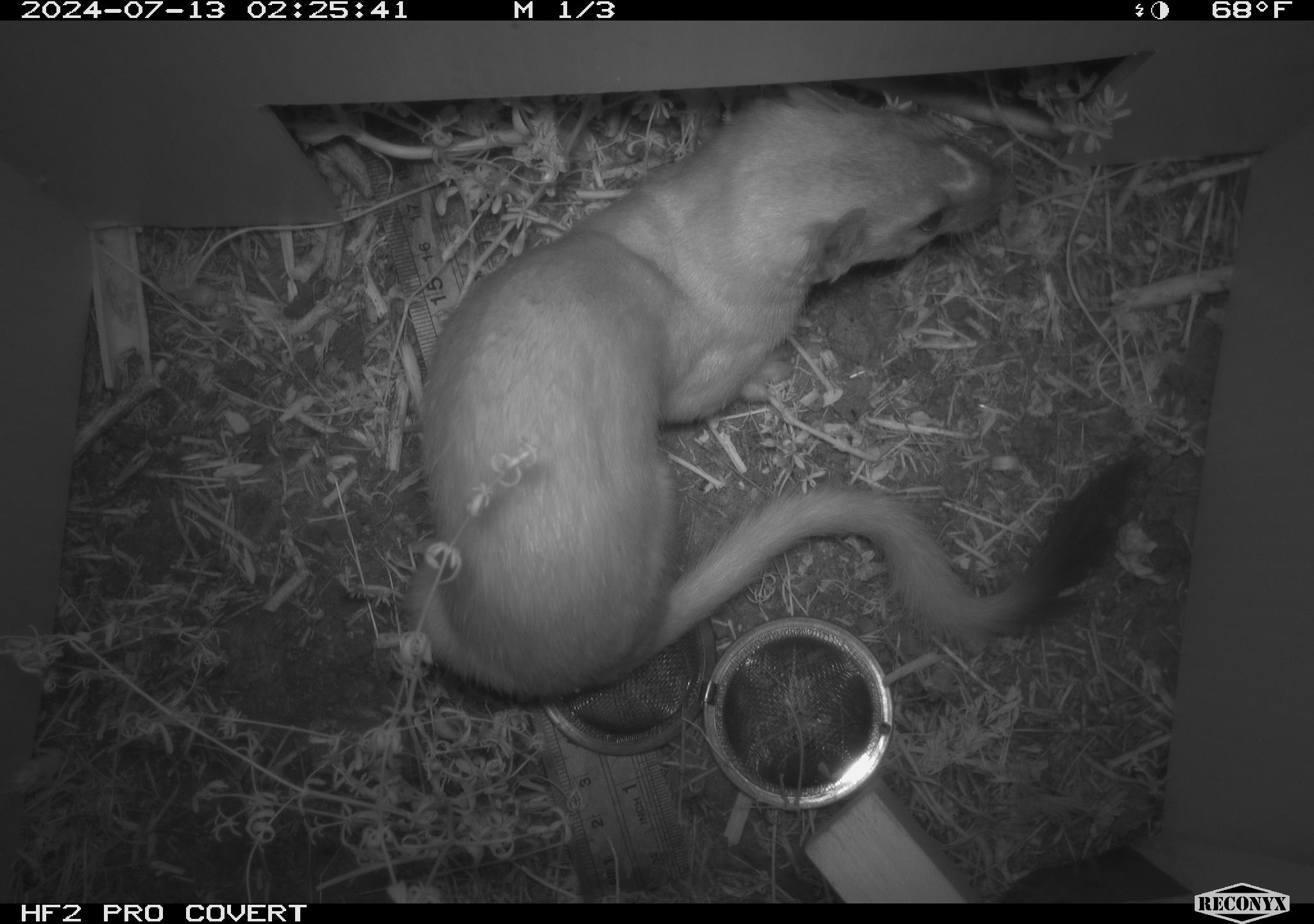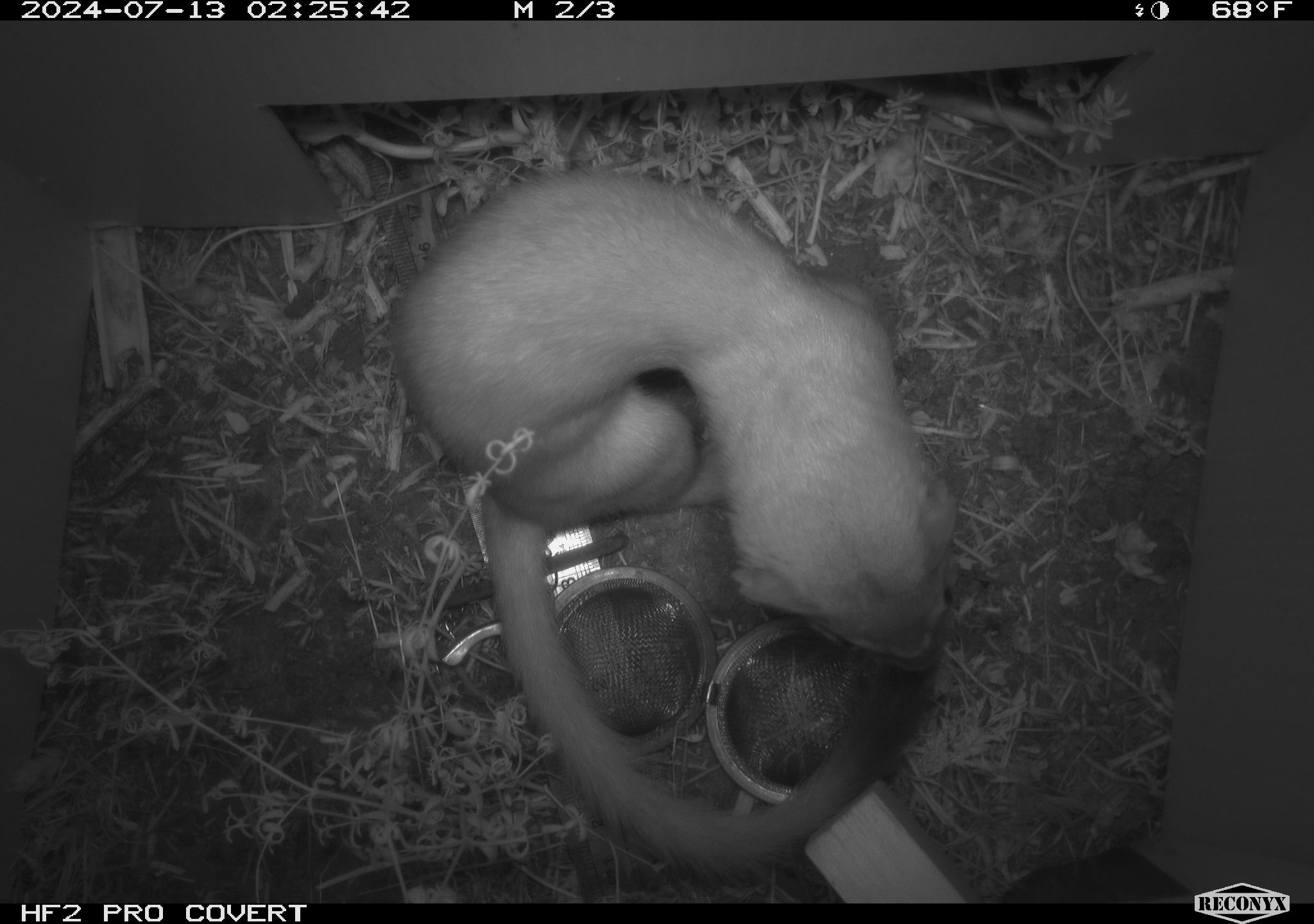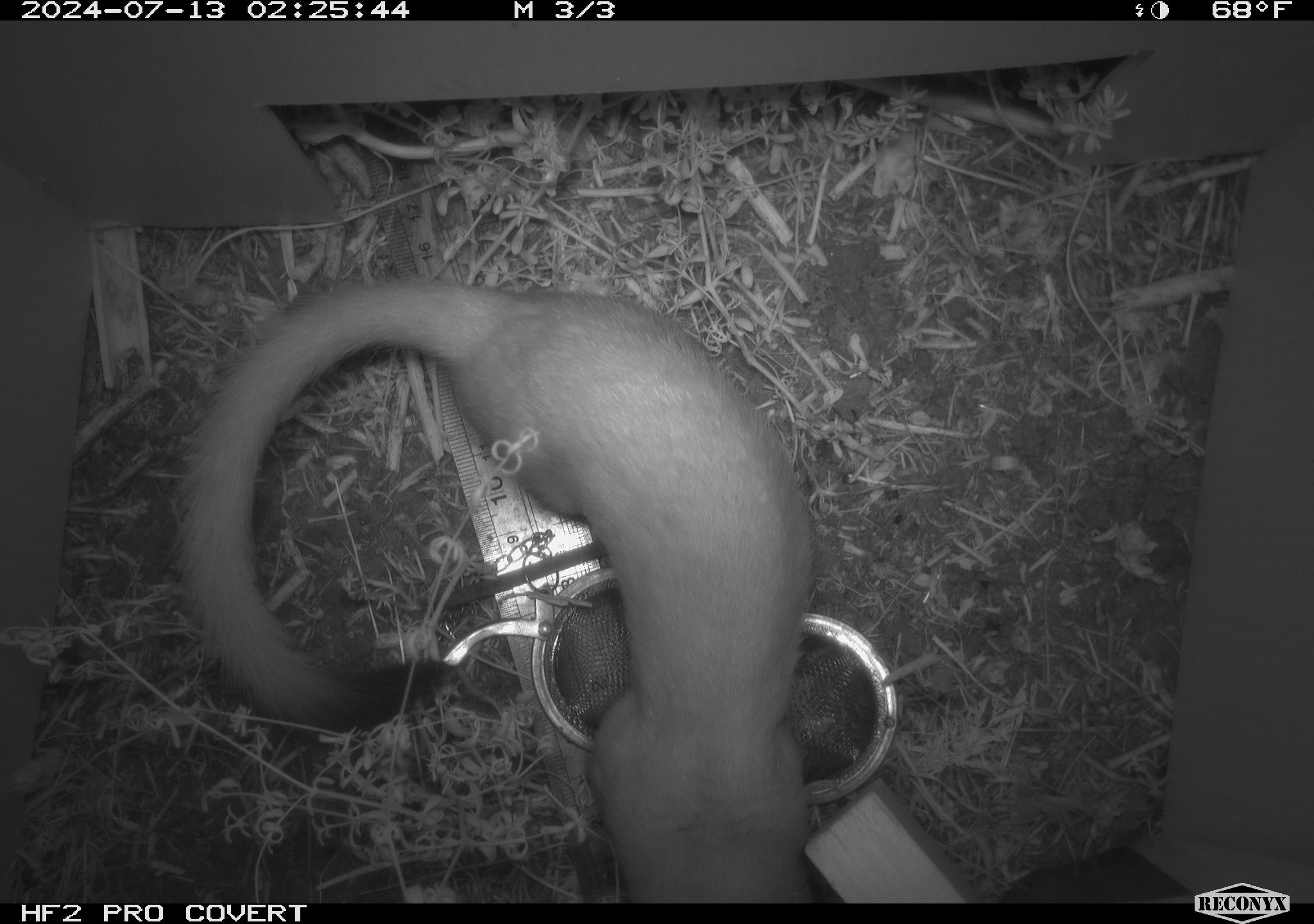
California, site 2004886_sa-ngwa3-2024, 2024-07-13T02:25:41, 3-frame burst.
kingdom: Animalia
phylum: Chordata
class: Mammalia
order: Carnivora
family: Mustelidae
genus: Neogale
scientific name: Neogale frenata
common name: long-tailed weasel